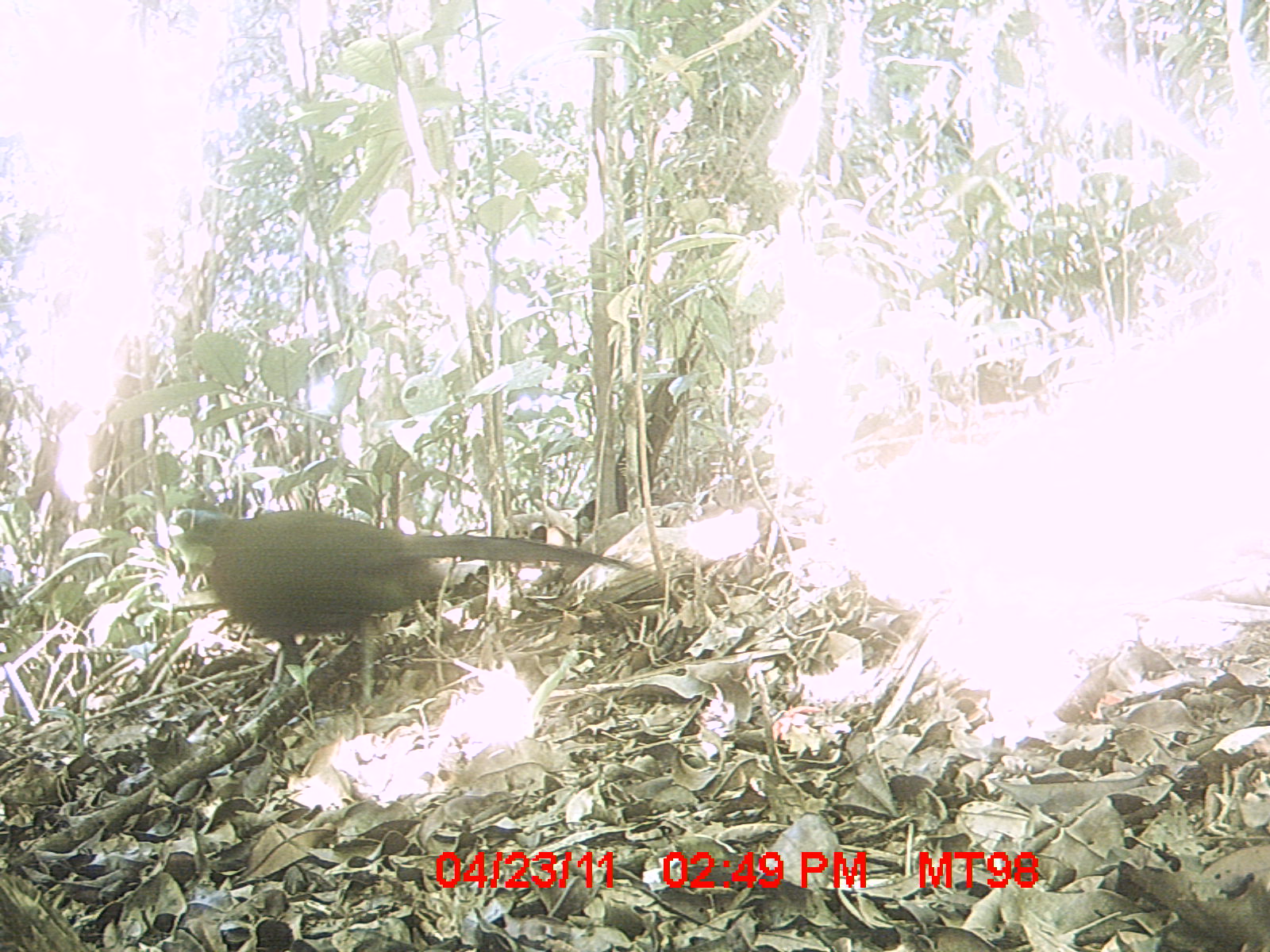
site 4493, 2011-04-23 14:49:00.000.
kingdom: Animalia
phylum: Chordata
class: Aves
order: Cuculiformes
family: Cuculidae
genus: Coua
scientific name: Coua serriana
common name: red-breasted coua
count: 1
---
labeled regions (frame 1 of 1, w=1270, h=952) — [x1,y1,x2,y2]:
coua serriana: [163,510,636,711]